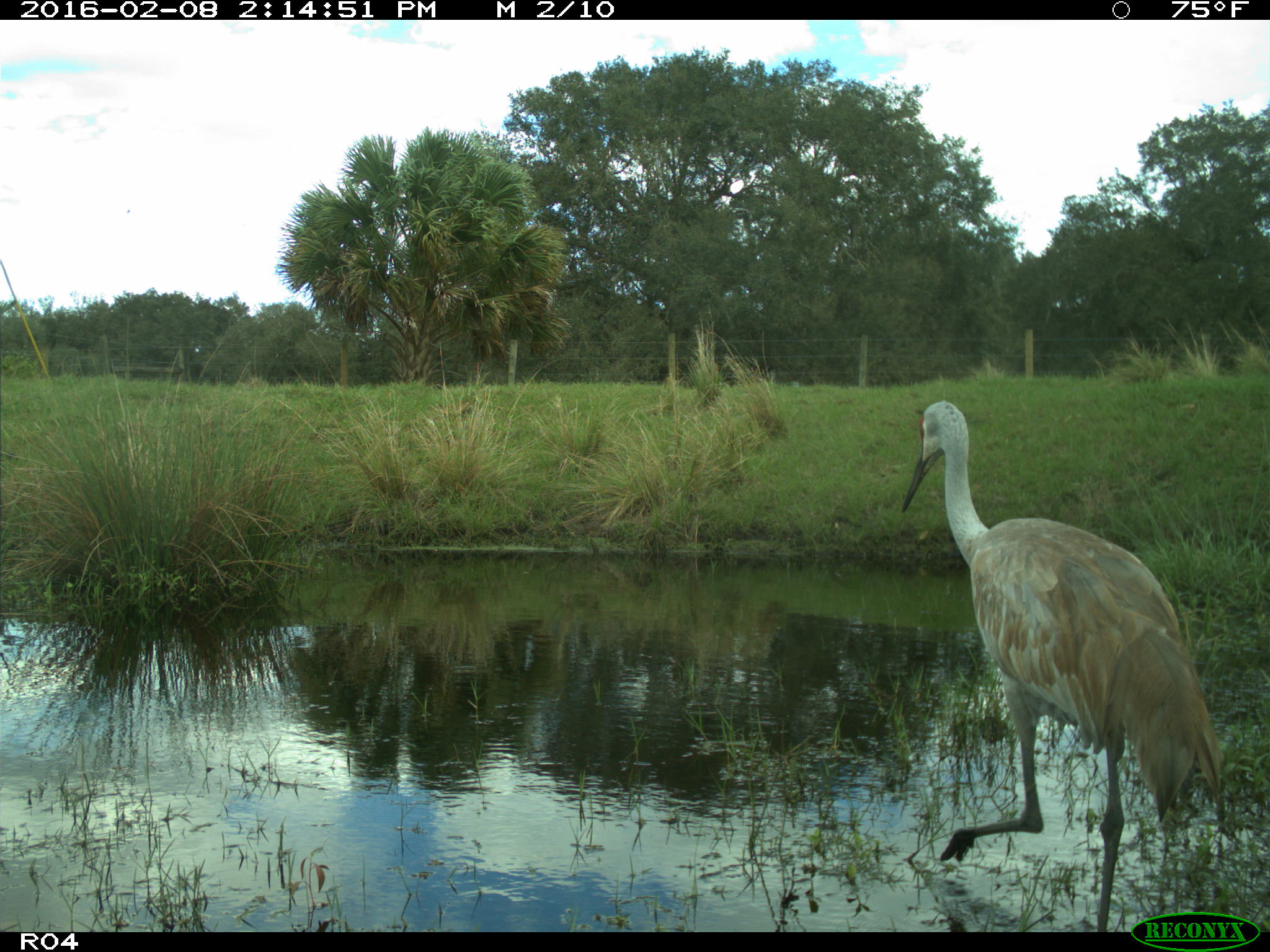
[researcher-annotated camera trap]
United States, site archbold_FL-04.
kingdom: Animalia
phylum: Chordata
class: Aves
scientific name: Aves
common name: birds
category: unidentified bird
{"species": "unidentified bird (birds) (Aves)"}